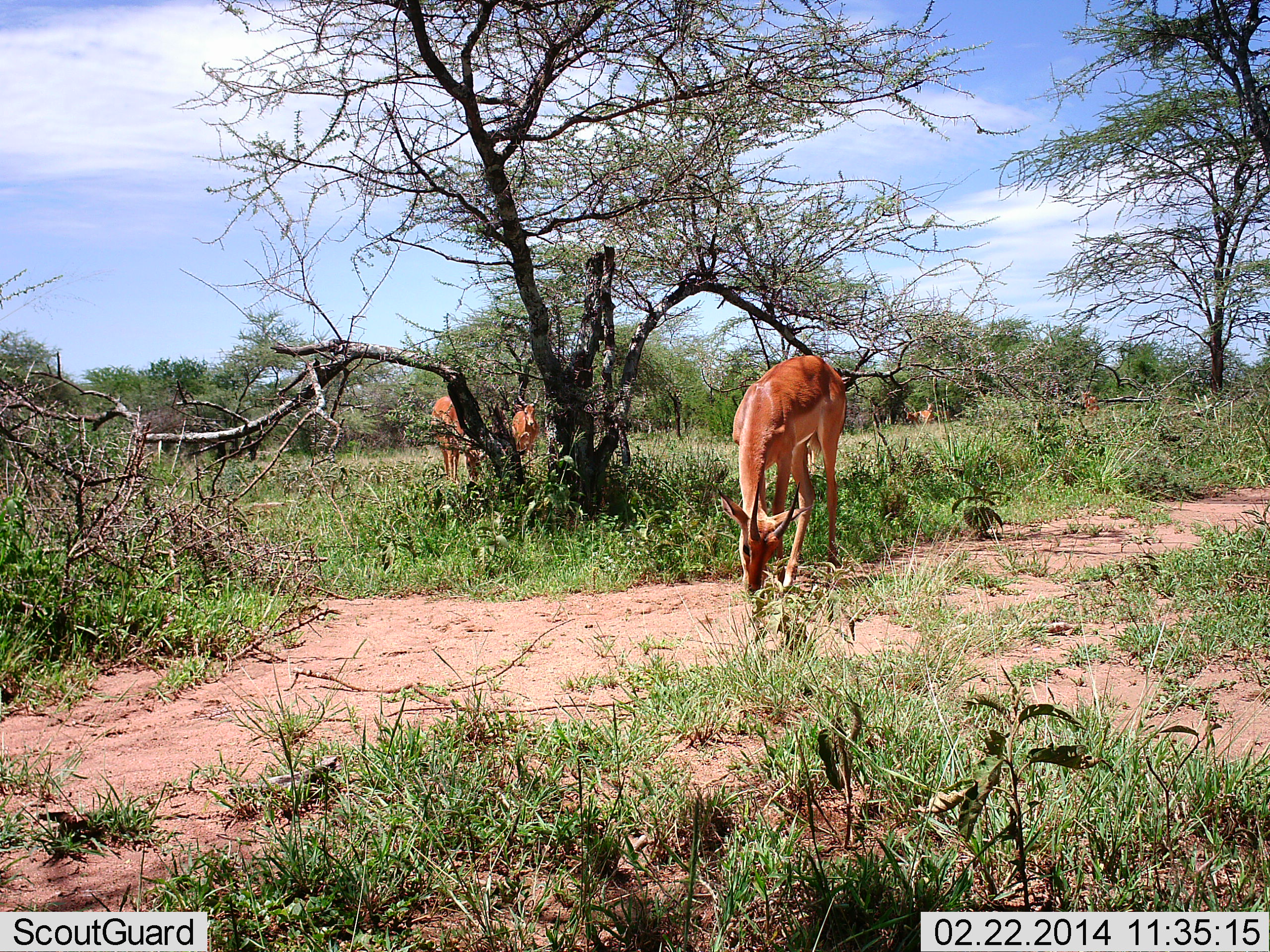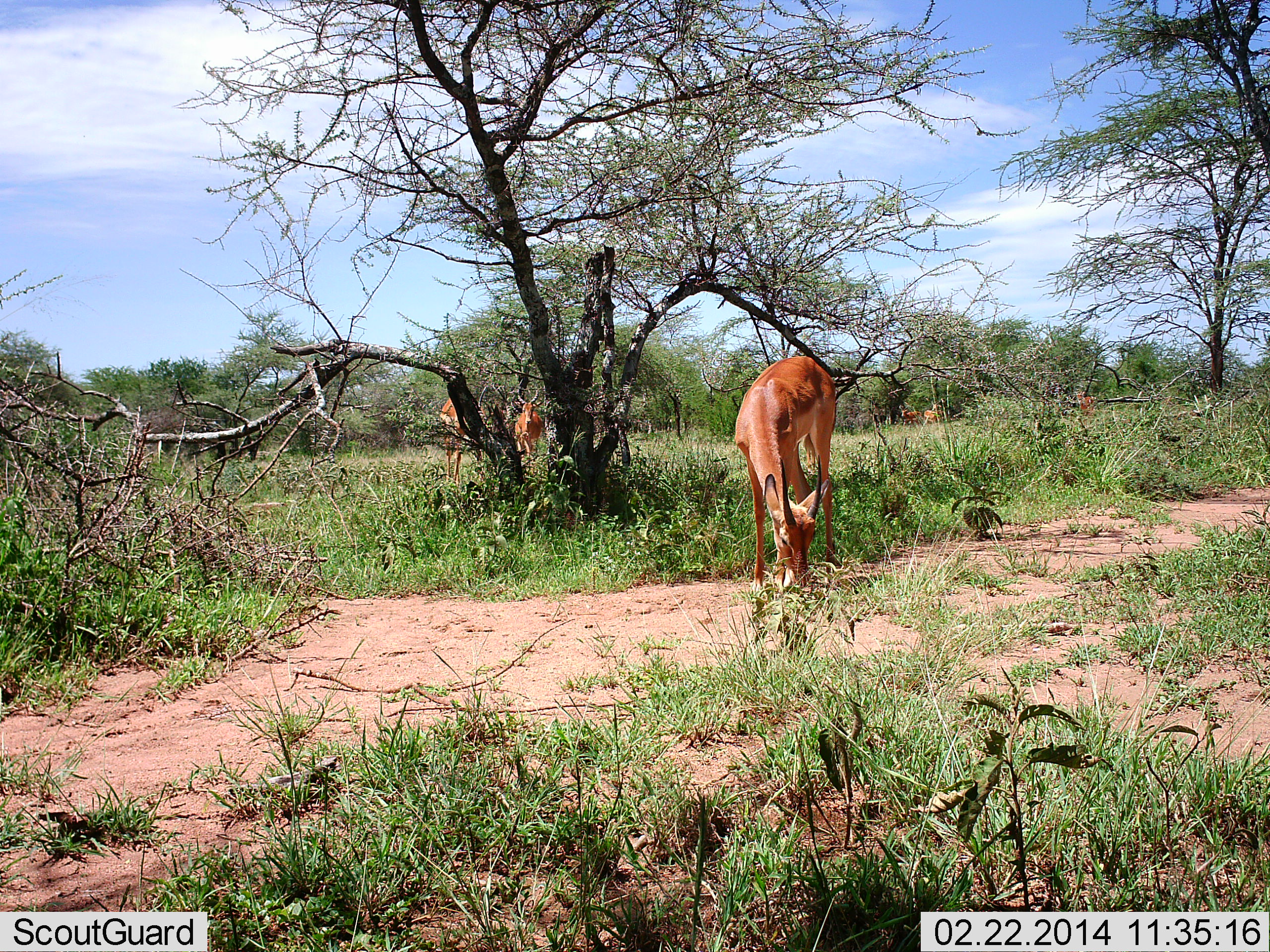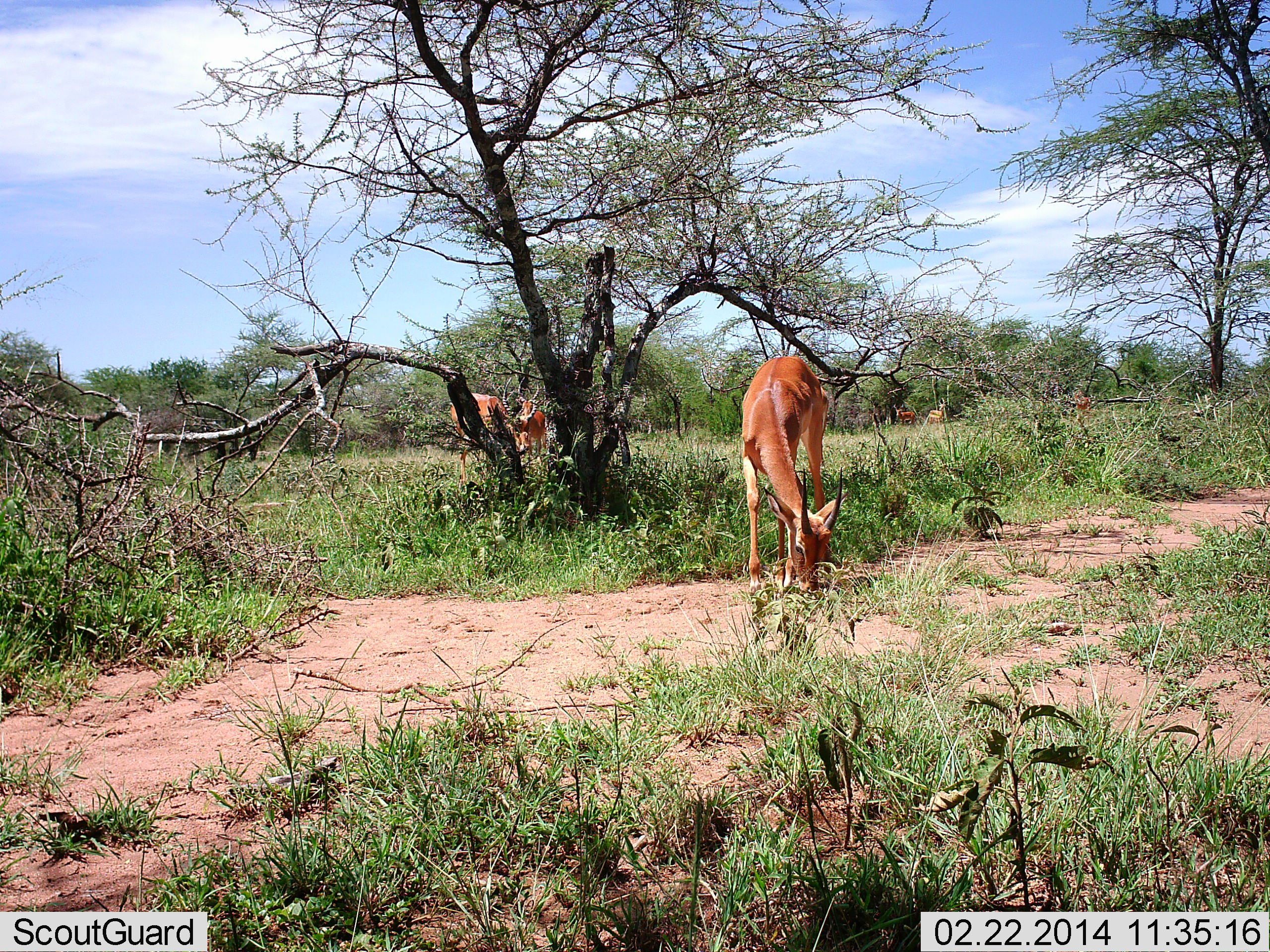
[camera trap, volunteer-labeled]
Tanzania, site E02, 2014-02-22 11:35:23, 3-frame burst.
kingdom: Animalia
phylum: Chordata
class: Mammalia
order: Artiodactyla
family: Bovidae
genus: Aepyceros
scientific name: Aepyceros melampus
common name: impala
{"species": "impala (Aepyceros melampus)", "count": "6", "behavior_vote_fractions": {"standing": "40%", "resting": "10%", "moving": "30%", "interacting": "0%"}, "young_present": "0%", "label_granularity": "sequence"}